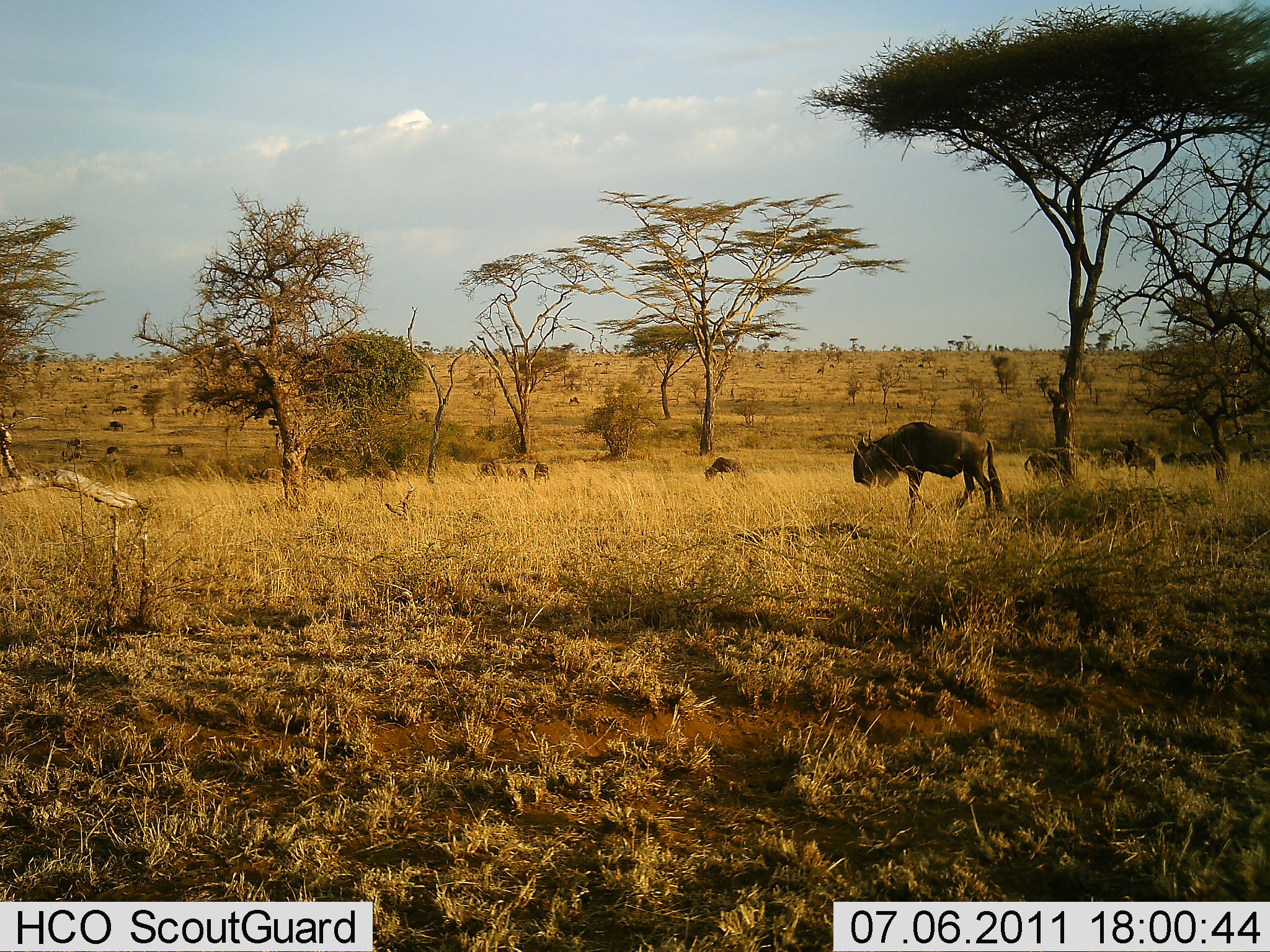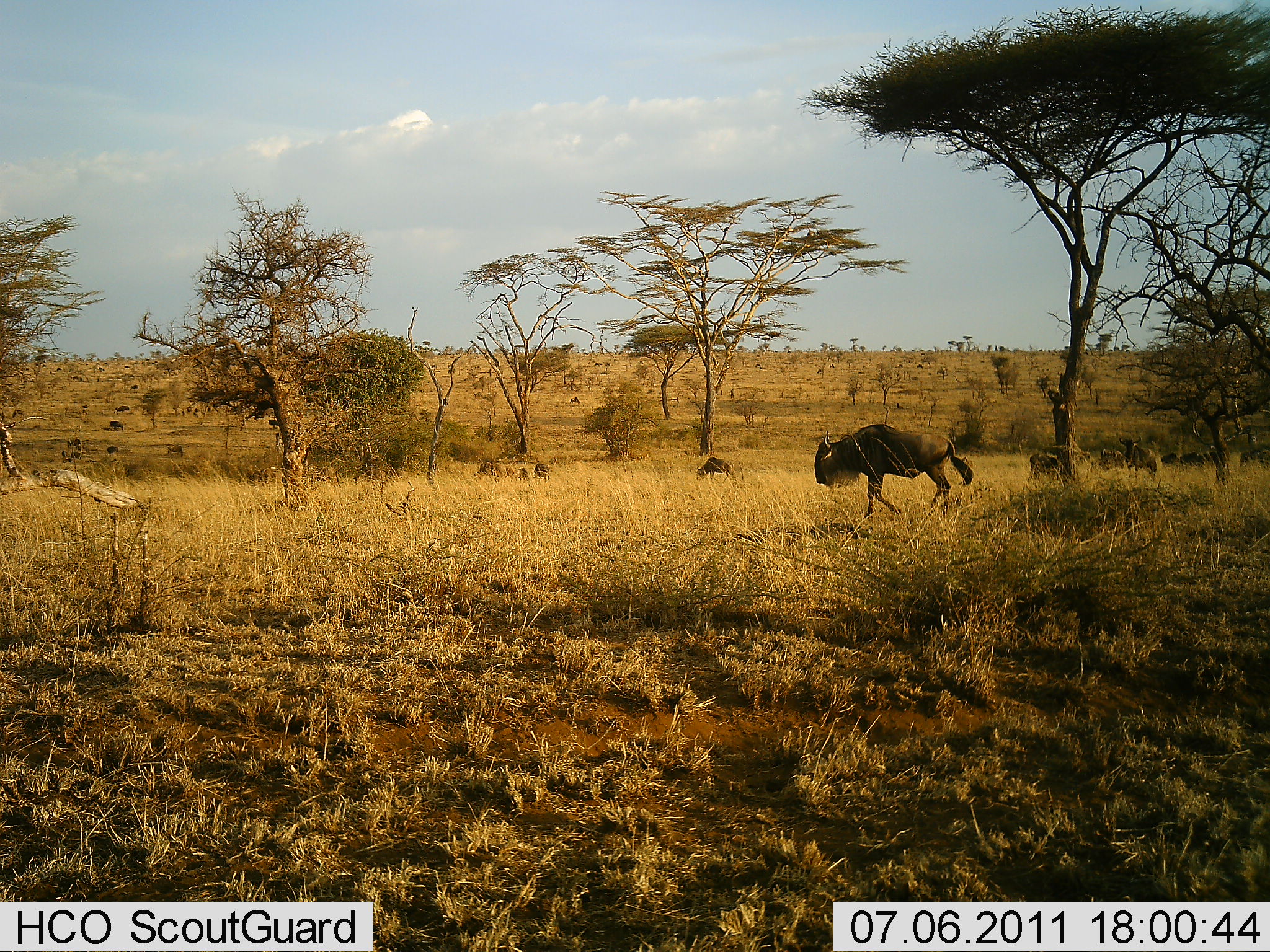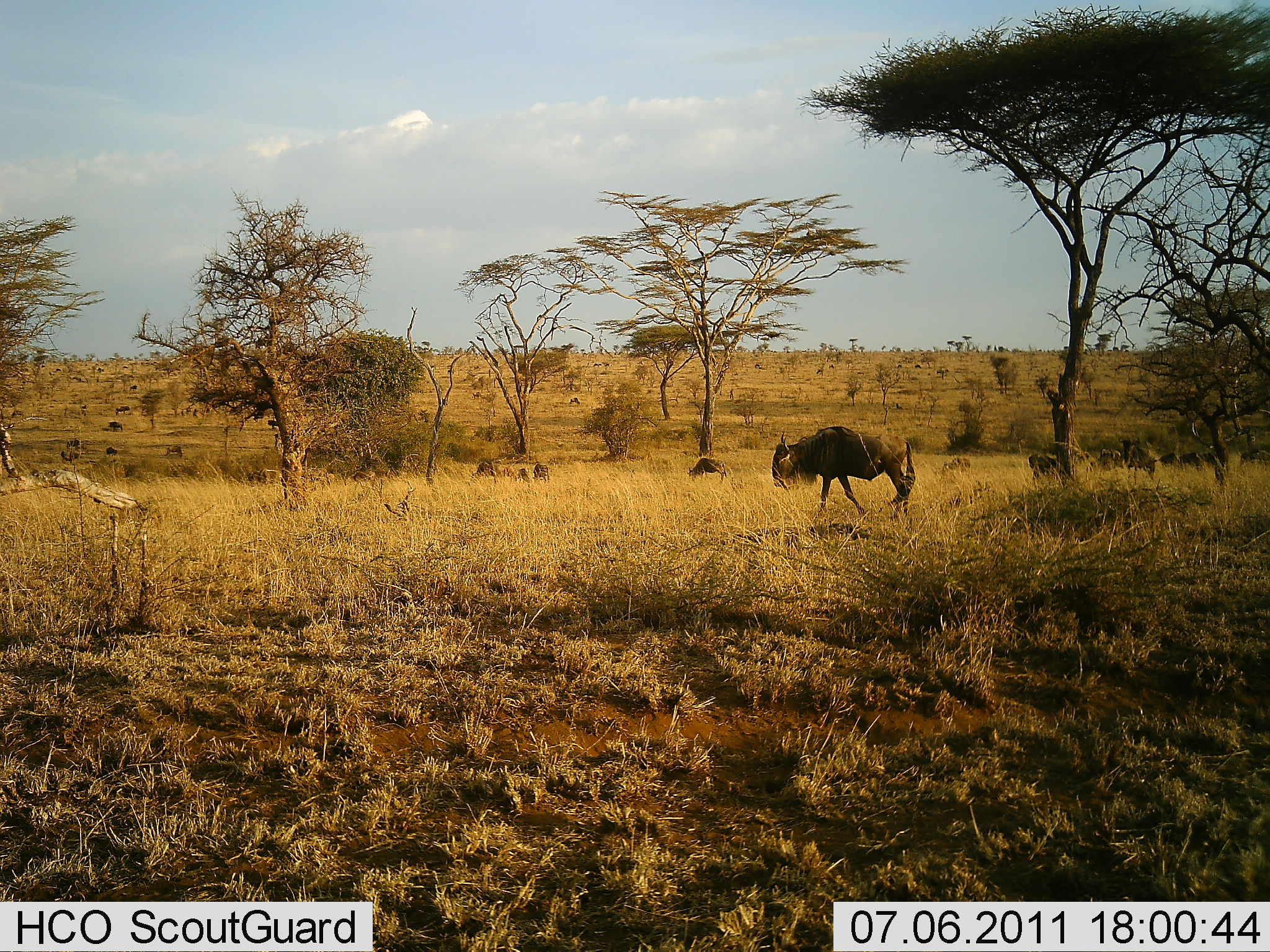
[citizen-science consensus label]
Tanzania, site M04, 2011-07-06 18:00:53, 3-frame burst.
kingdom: Animalia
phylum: Chordata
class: Mammalia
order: Artiodactyla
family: Bovidae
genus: Connochaetes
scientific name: Connochaetes taurinus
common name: blue wildebeest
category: wildebeest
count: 10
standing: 36%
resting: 0%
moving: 79%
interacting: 0%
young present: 0%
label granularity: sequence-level